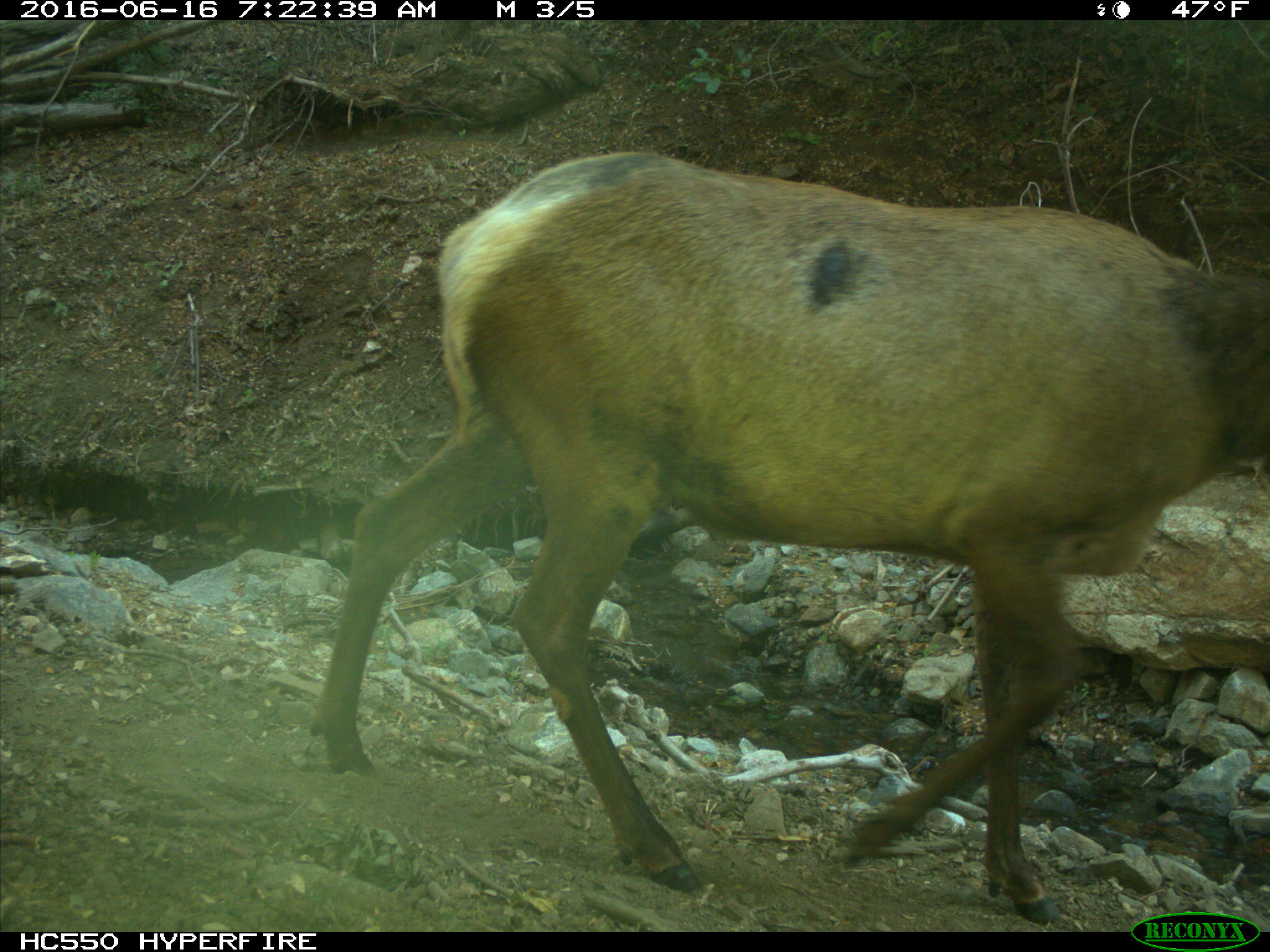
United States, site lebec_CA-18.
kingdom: Animalia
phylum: Chordata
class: Mammalia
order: Artiodactyla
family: Cervidae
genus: Cervus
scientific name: Cervus canadensis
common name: elk